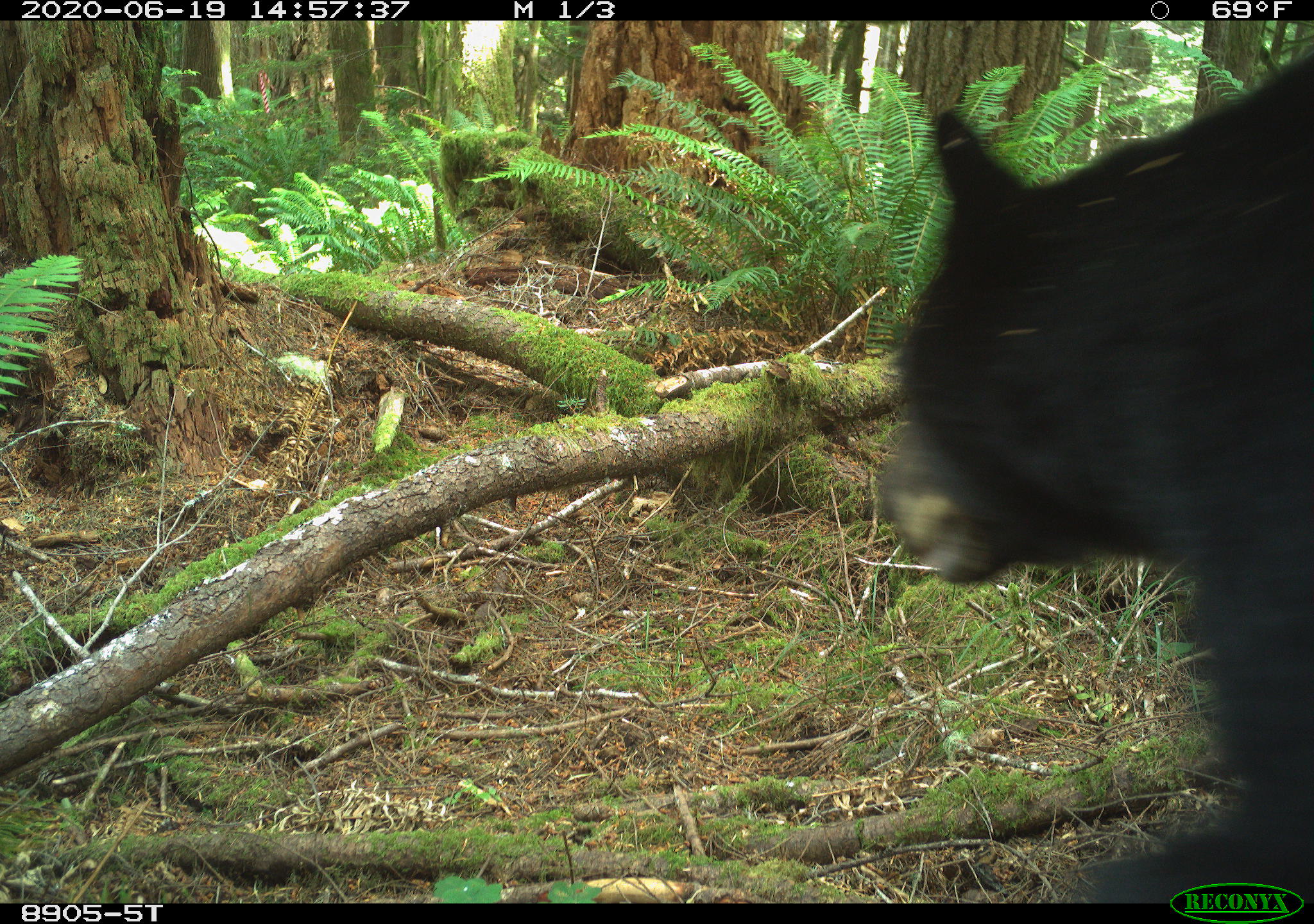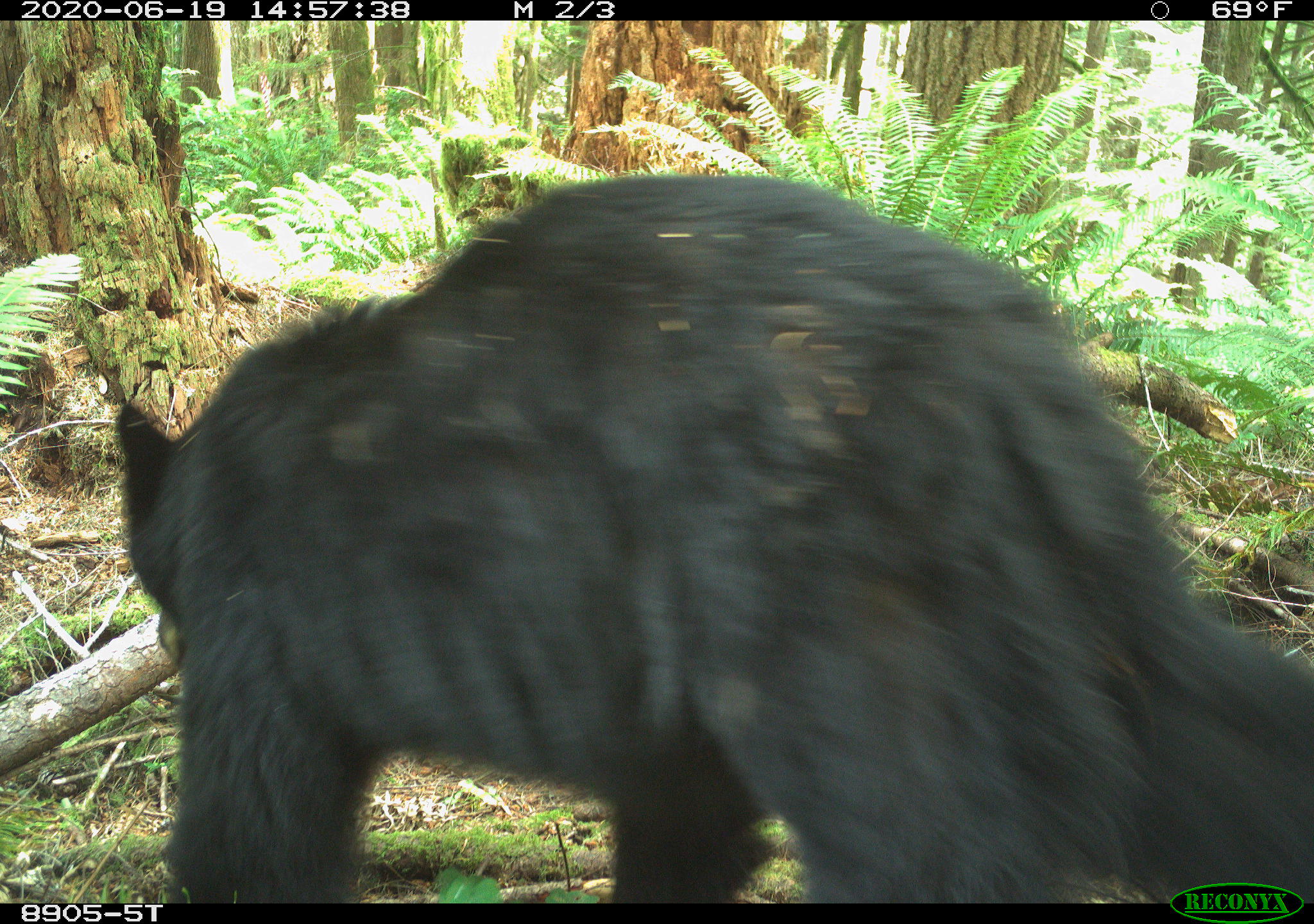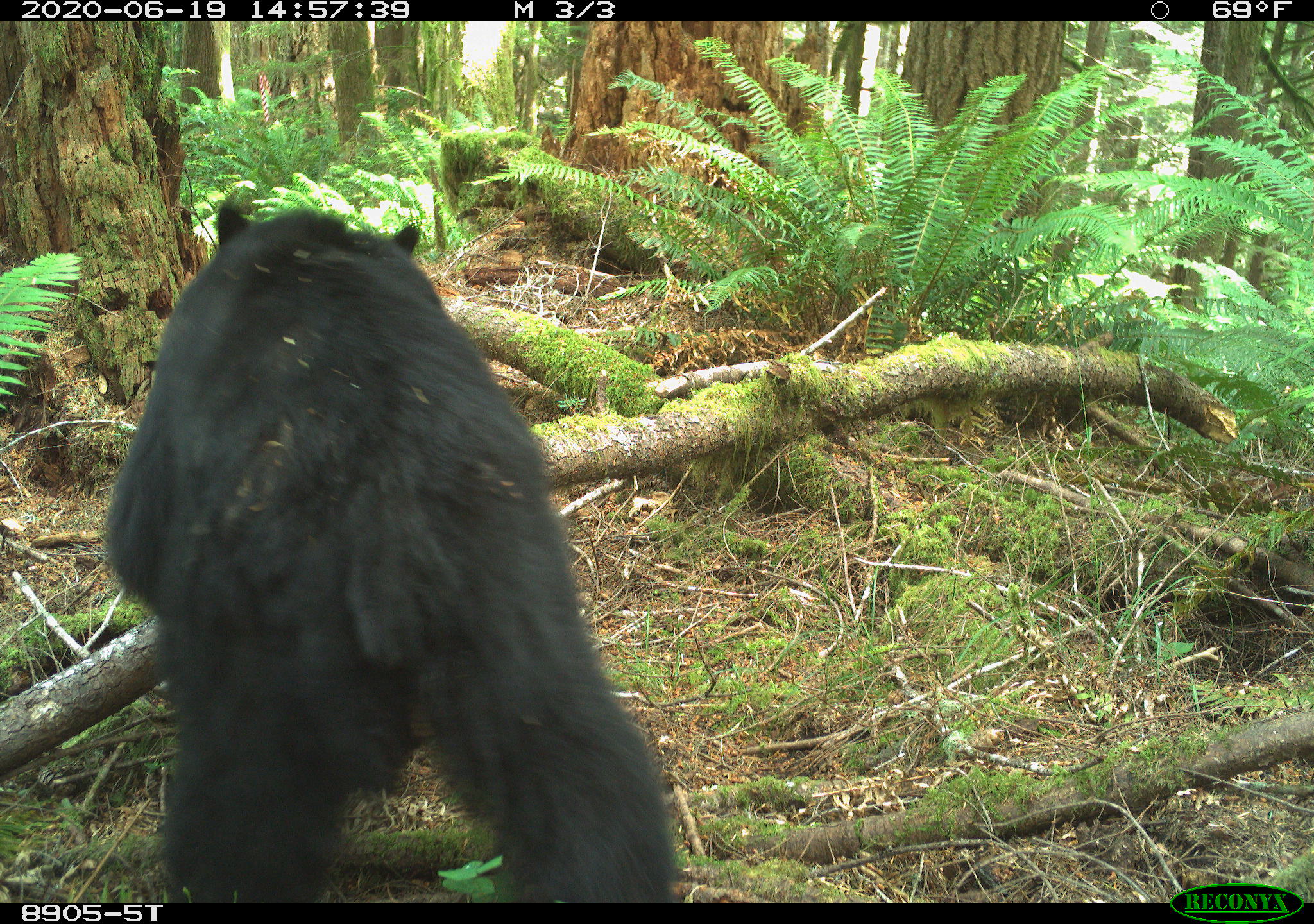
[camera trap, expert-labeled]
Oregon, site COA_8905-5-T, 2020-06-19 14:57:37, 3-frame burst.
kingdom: Animalia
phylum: Chordata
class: Mammalia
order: Carnivora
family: Ursidae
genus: Ursus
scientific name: Ursus americanus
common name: american black bear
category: black bear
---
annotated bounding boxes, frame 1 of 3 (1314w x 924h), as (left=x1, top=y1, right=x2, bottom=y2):
black bear: (left=884, top=67, right=1311, bottom=866)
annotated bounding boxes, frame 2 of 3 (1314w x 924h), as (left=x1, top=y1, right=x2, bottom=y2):
black bear: (left=106, top=173, right=1305, bottom=874)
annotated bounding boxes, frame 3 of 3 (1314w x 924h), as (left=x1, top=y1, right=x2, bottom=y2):
black bear: (left=101, top=190, right=690, bottom=886)